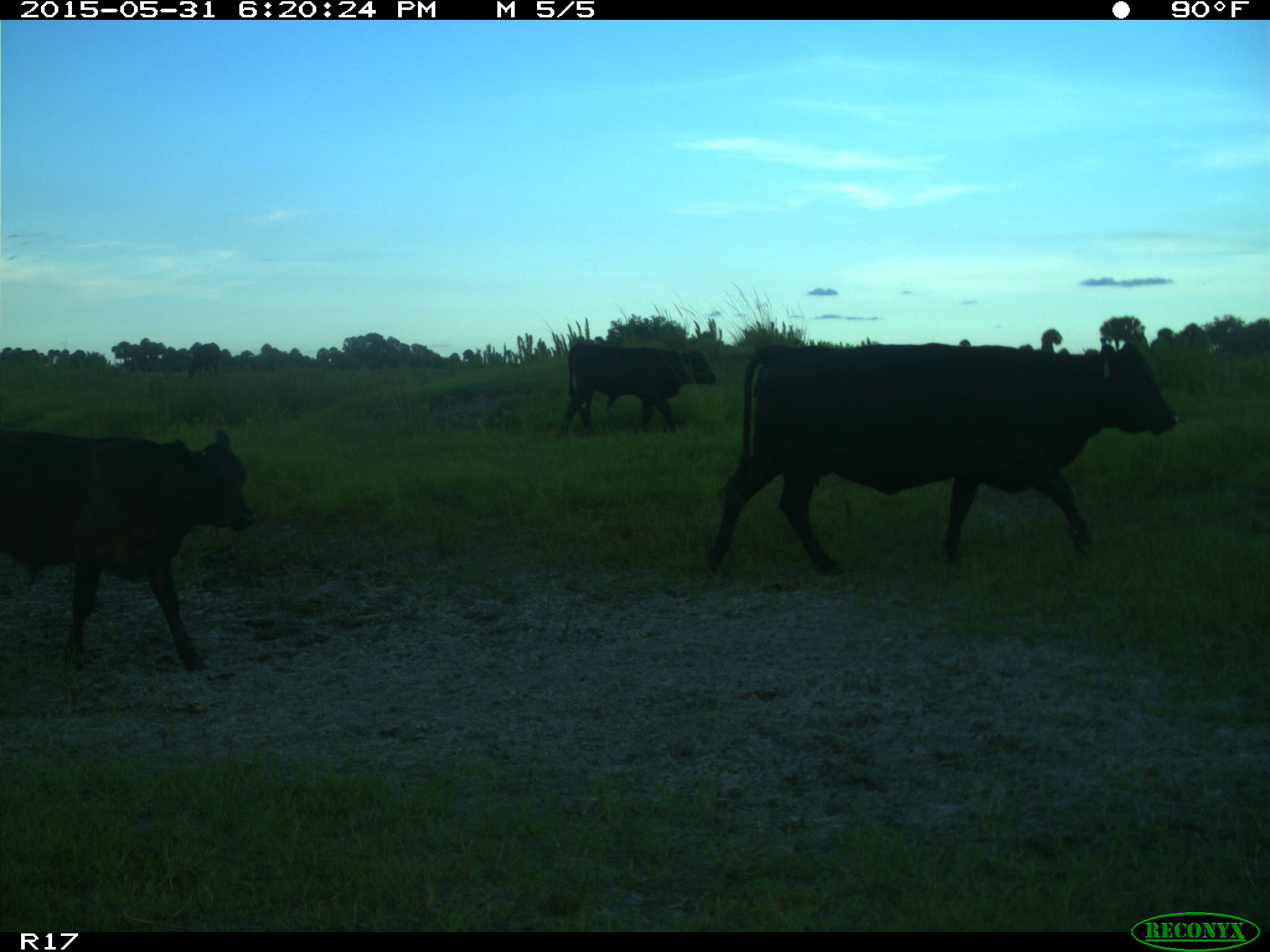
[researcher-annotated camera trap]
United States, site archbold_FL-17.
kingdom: Animalia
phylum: Chordata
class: Mammalia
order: Artiodactyla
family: Bovidae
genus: Bos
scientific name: Bos taurus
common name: domestic cow